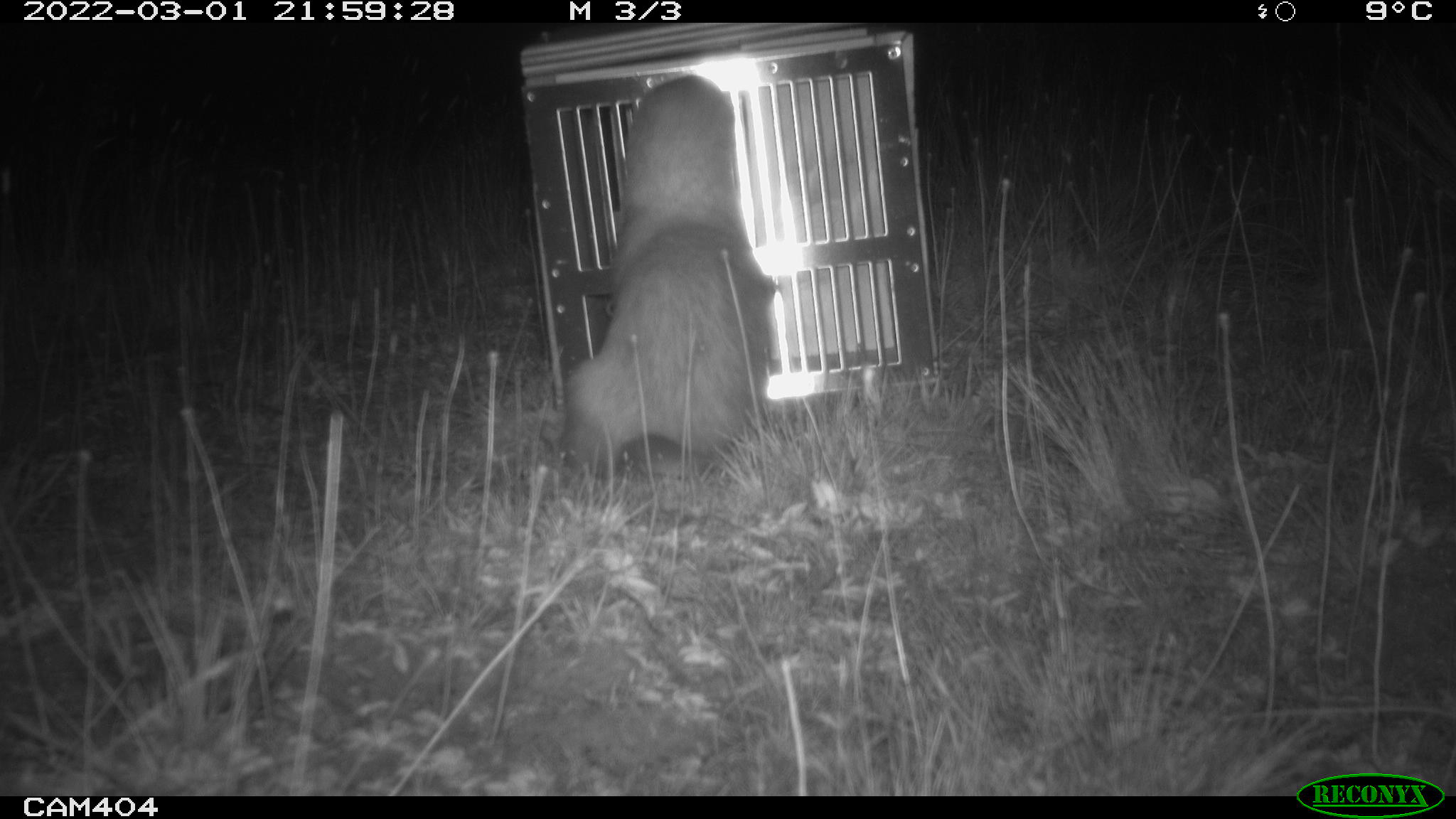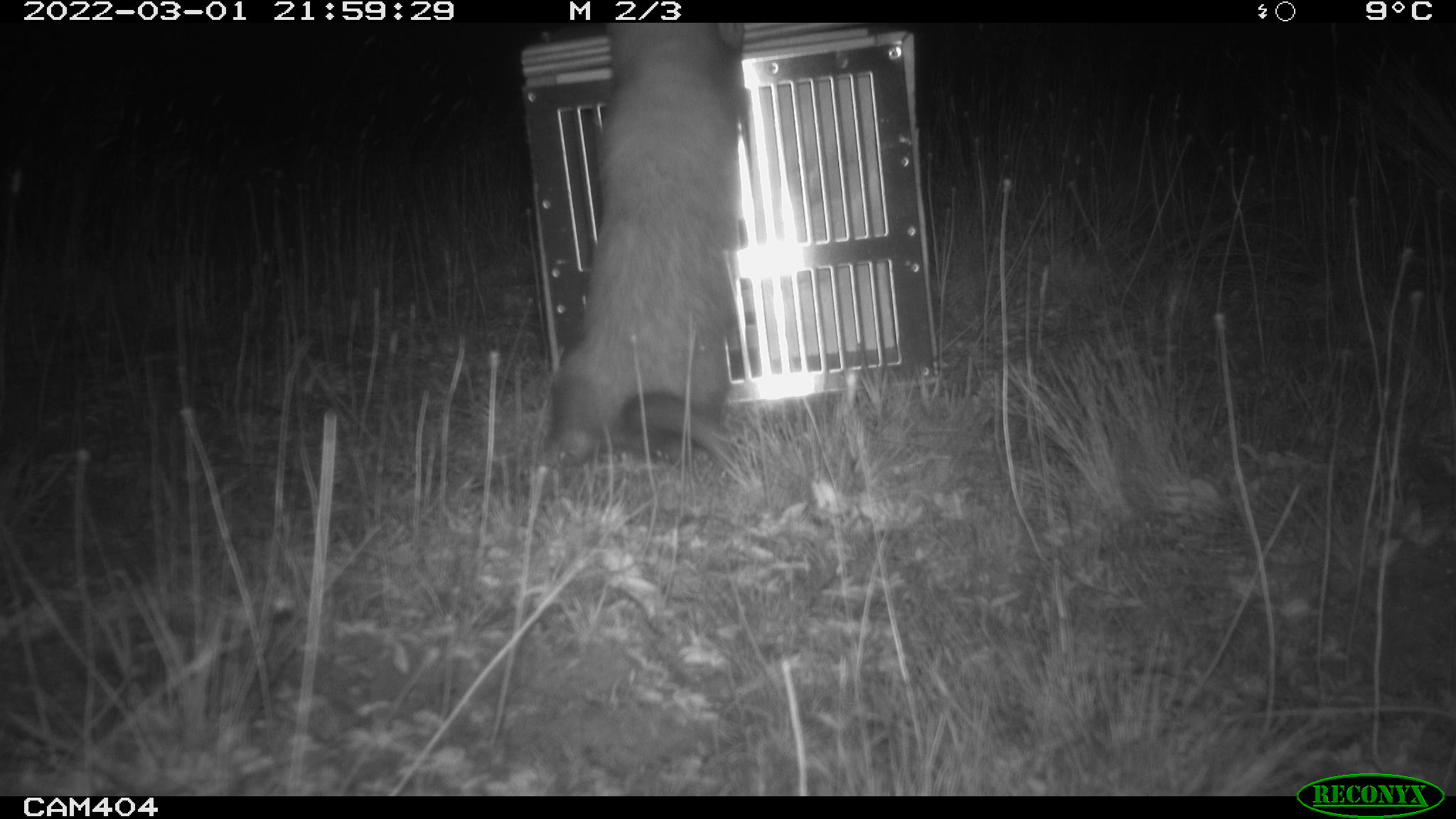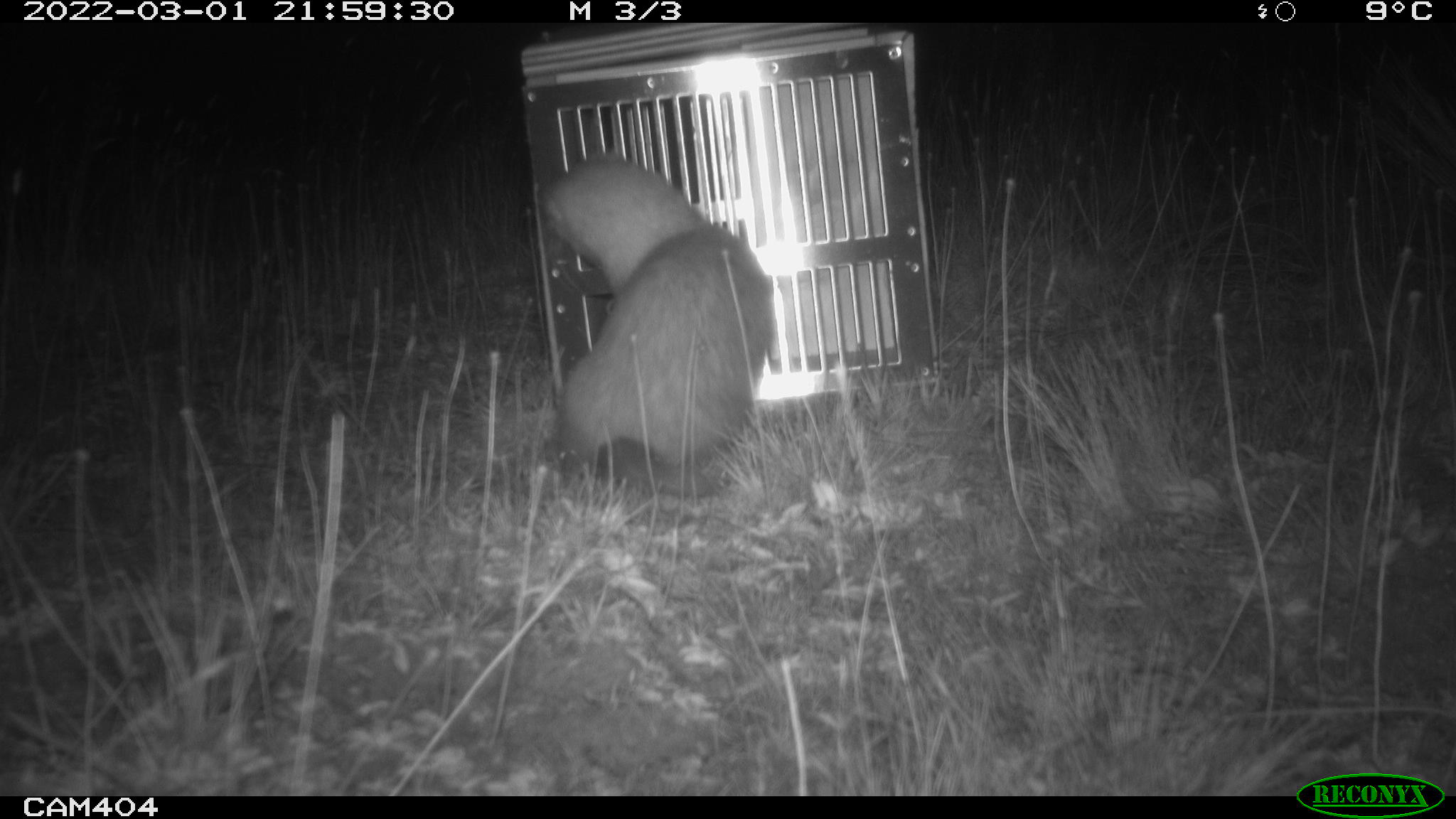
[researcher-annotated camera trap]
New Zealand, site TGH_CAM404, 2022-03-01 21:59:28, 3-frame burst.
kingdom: Animalia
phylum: Chordata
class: Mammalia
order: Carnivora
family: Mustelidae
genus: Mustela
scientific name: Mustela furo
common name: ferret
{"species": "ferret (Mustela furo)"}